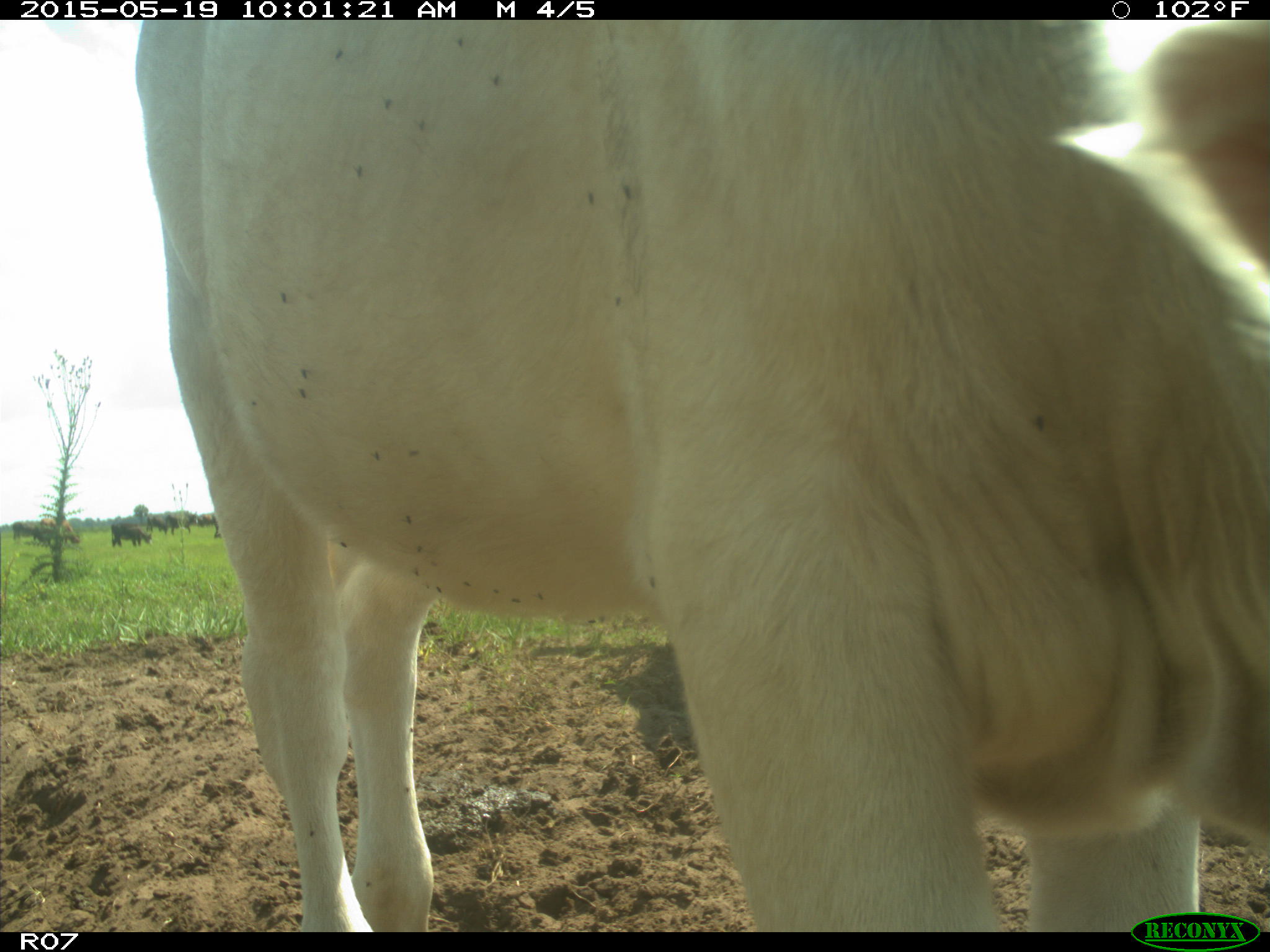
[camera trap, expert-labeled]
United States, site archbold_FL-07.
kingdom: Animalia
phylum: Chordata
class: Mammalia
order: Artiodactyla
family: Bovidae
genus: Bos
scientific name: Bos taurus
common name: domestic cow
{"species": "Bos taurus (domestic cow)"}